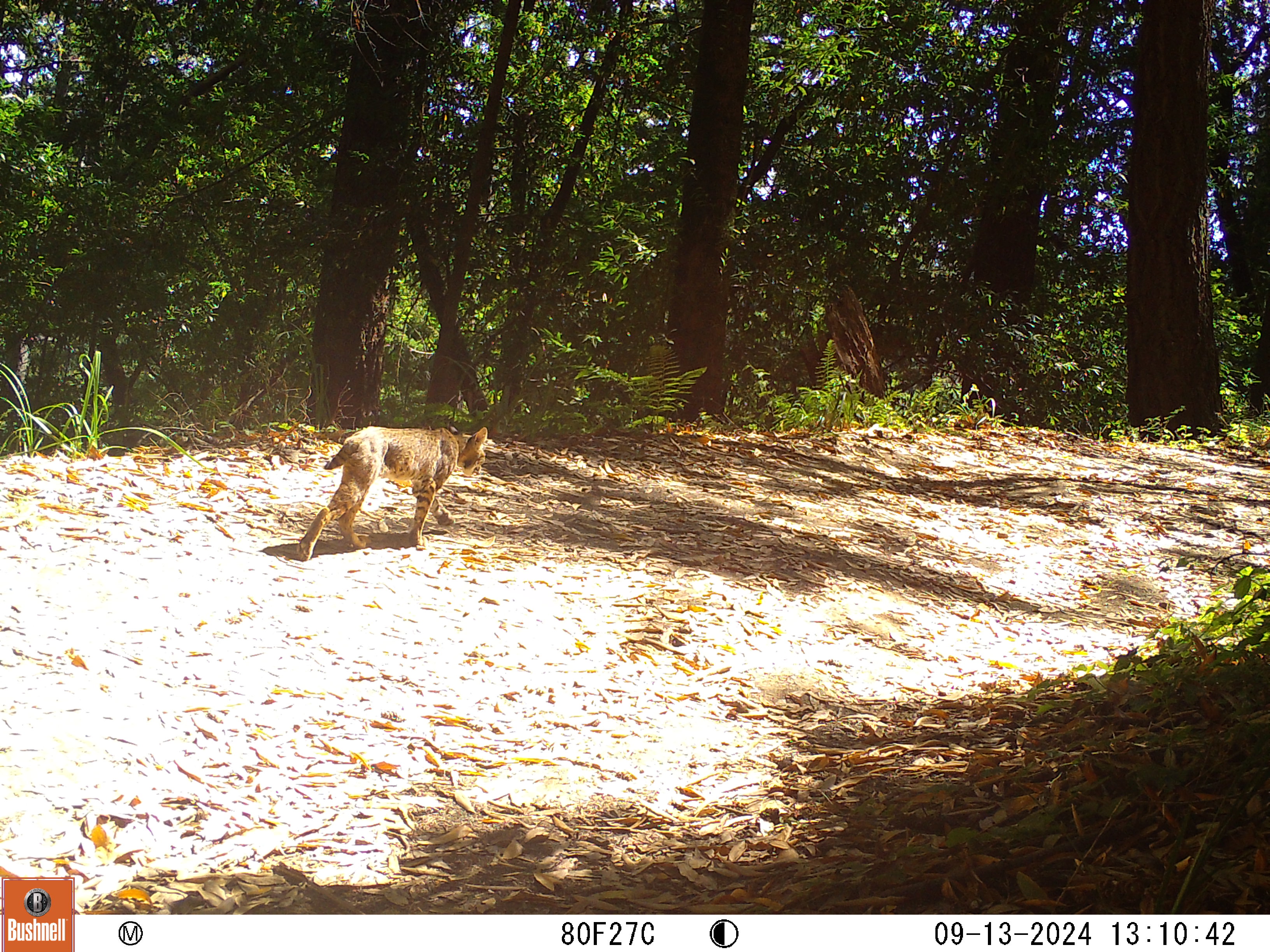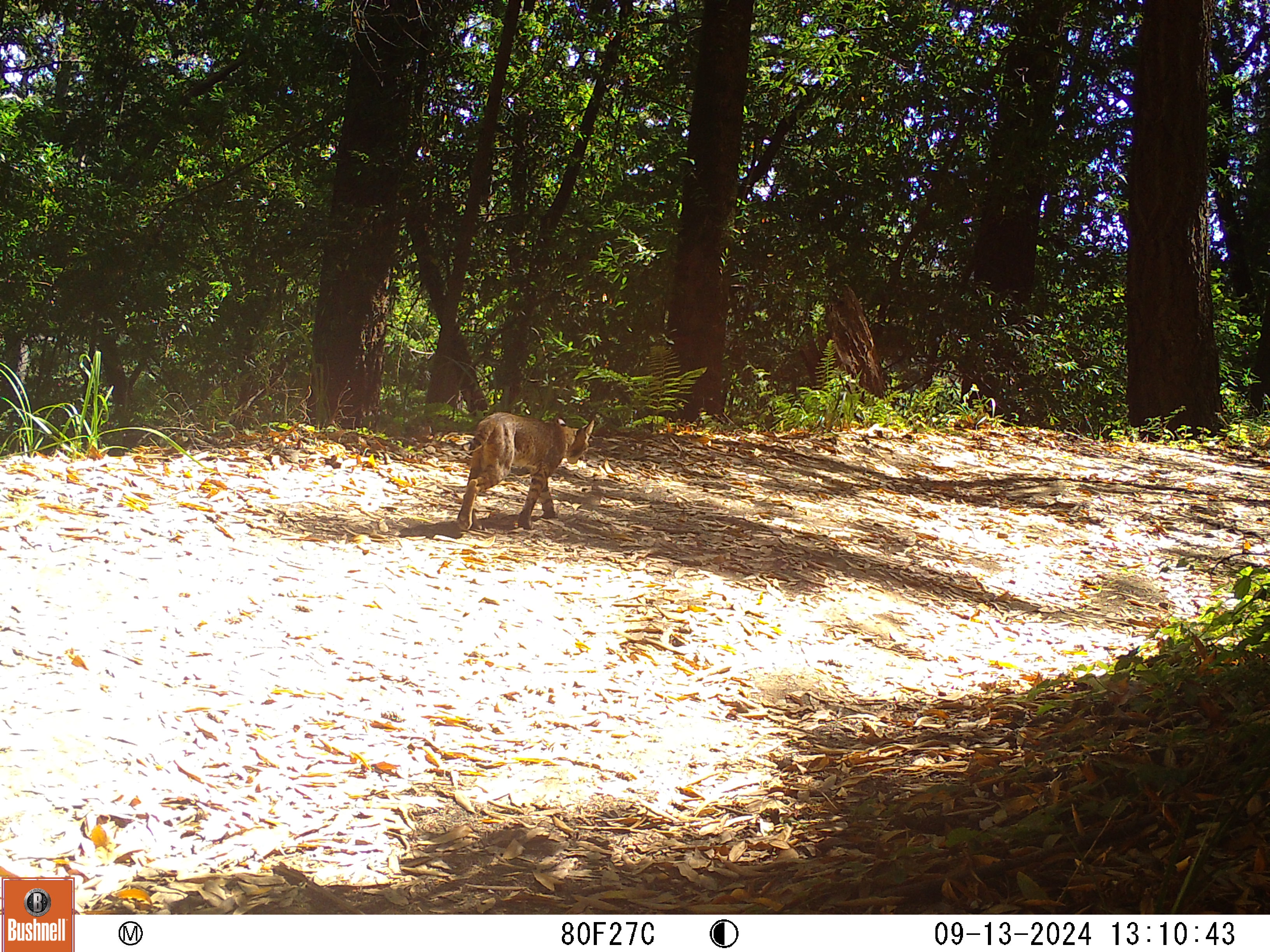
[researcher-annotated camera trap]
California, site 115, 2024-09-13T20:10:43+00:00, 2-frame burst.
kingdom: Animalia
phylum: Chordata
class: Mammalia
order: Carnivora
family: Felidae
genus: Lynx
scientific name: Lynx rufus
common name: bobcat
Bobcat (Lynx rufus).